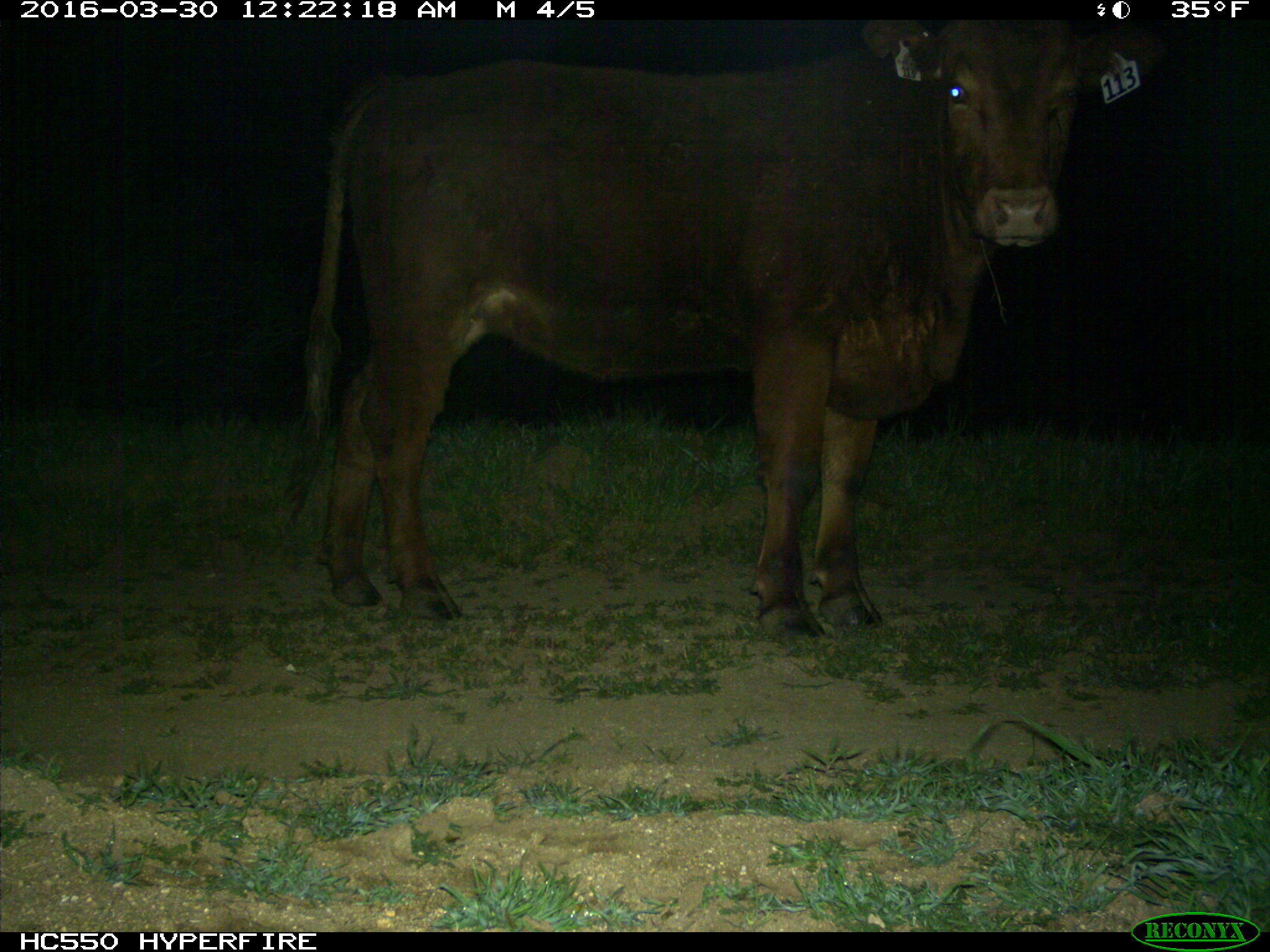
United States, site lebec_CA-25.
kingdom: Animalia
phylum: Chordata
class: Mammalia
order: Artiodactyla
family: Bovidae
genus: Bos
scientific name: Bos taurus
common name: domestic cow